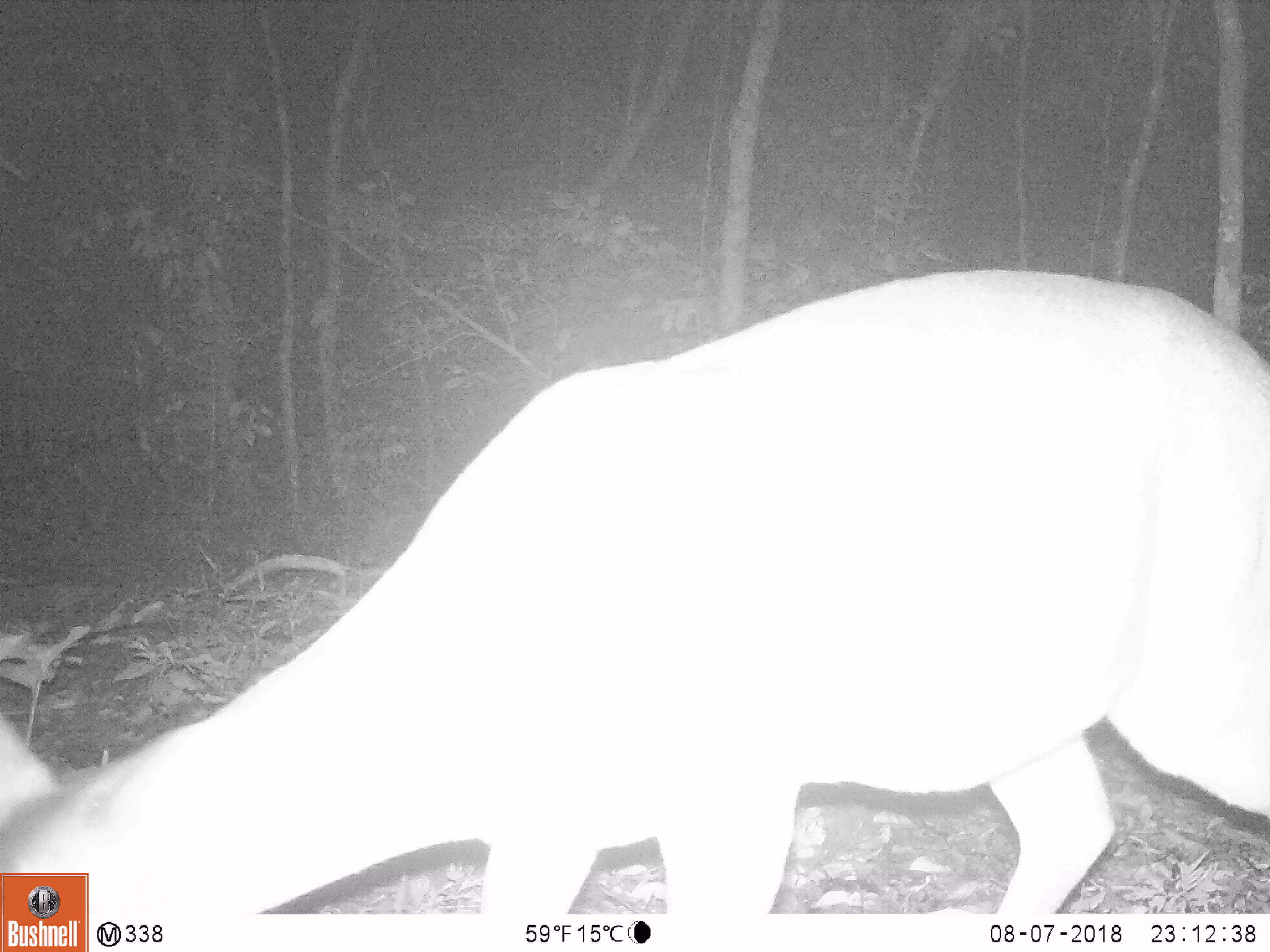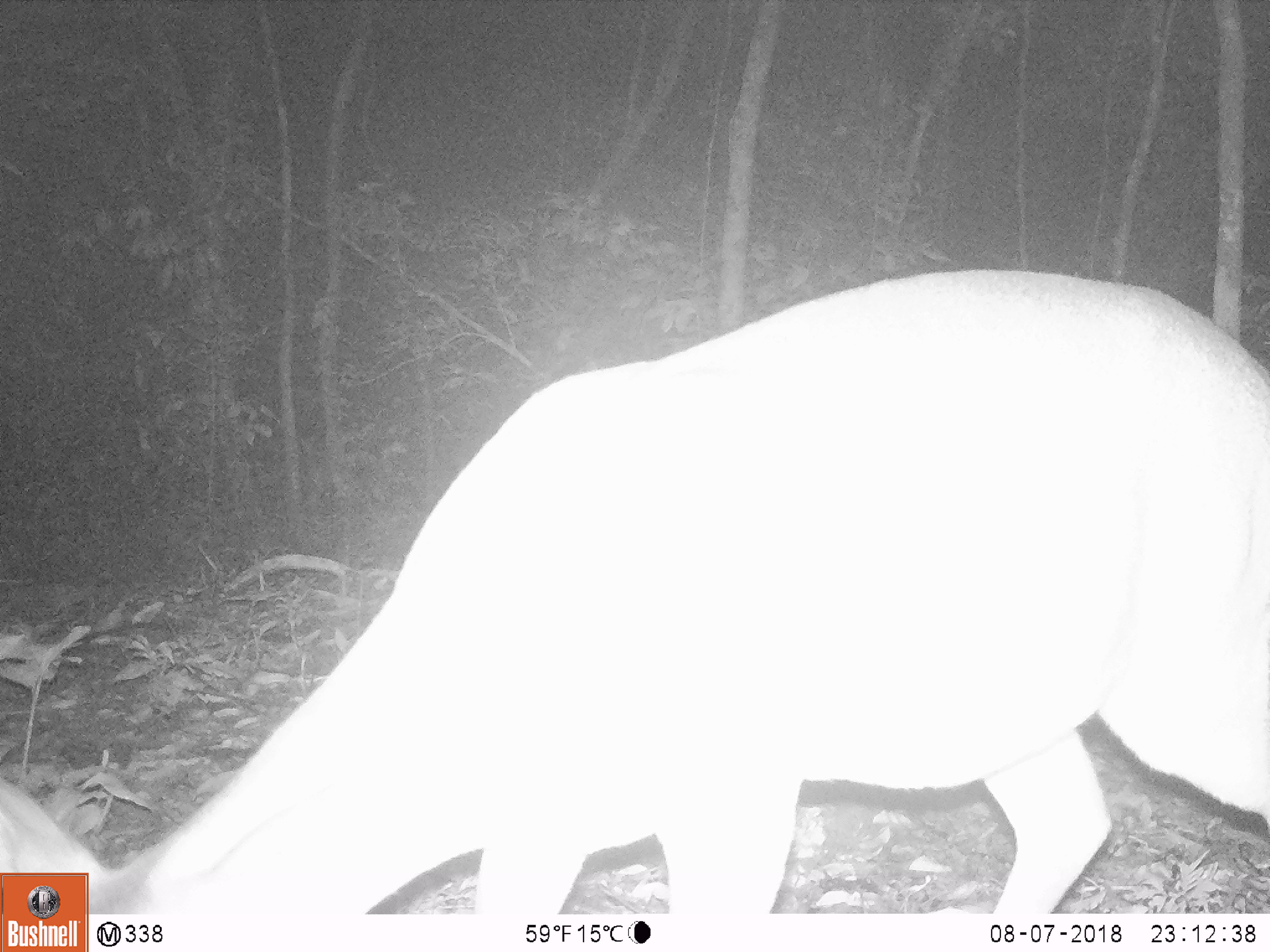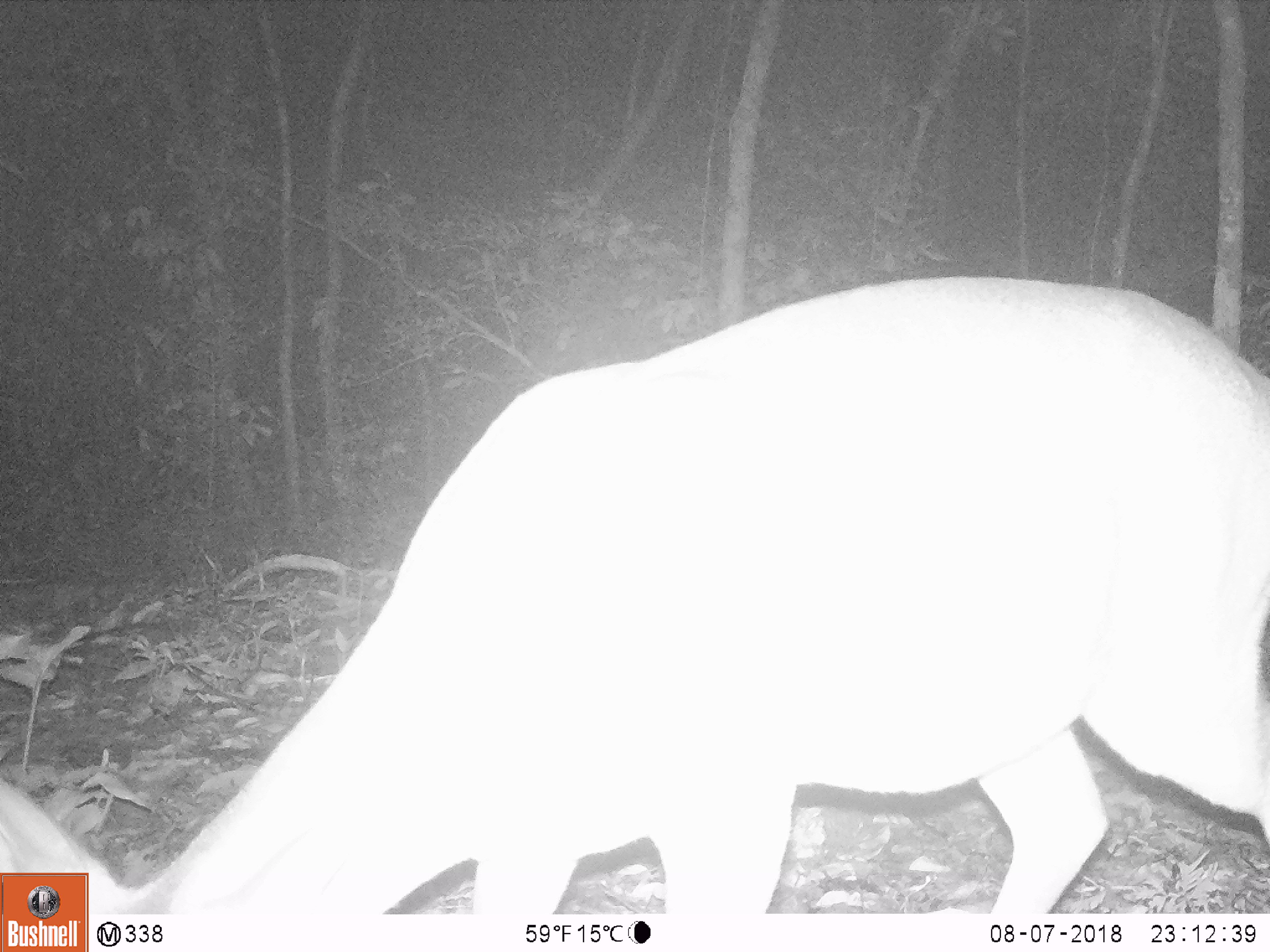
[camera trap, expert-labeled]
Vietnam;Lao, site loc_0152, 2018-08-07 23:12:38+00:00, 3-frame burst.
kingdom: Animalia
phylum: Chordata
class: Mammalia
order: Artiodactyla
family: Cervidae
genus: Muntiacus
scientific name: Muntiacus vuquangensis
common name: large-antlered muntjac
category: large antlered muntjac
Large antlered muntjac (large-antlered muntjac) (Muntiacus vuquangensis). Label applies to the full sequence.